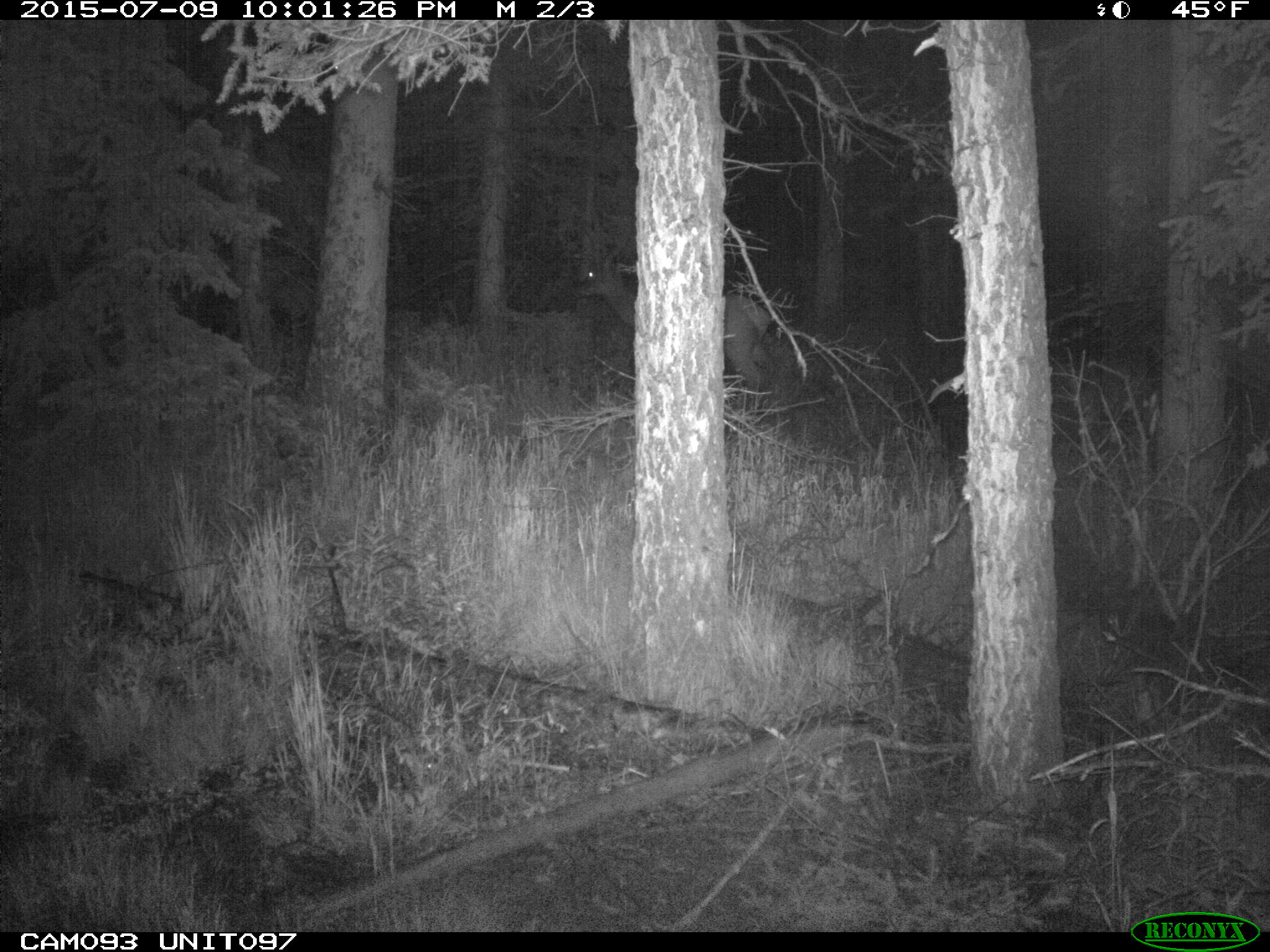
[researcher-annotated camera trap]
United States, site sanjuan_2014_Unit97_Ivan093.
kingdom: Animalia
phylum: Chordata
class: Mammalia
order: Artiodactyla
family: Cervidae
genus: Cervus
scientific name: Cervus elaphus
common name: red deer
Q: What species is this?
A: Cervus elaphus (red deer).